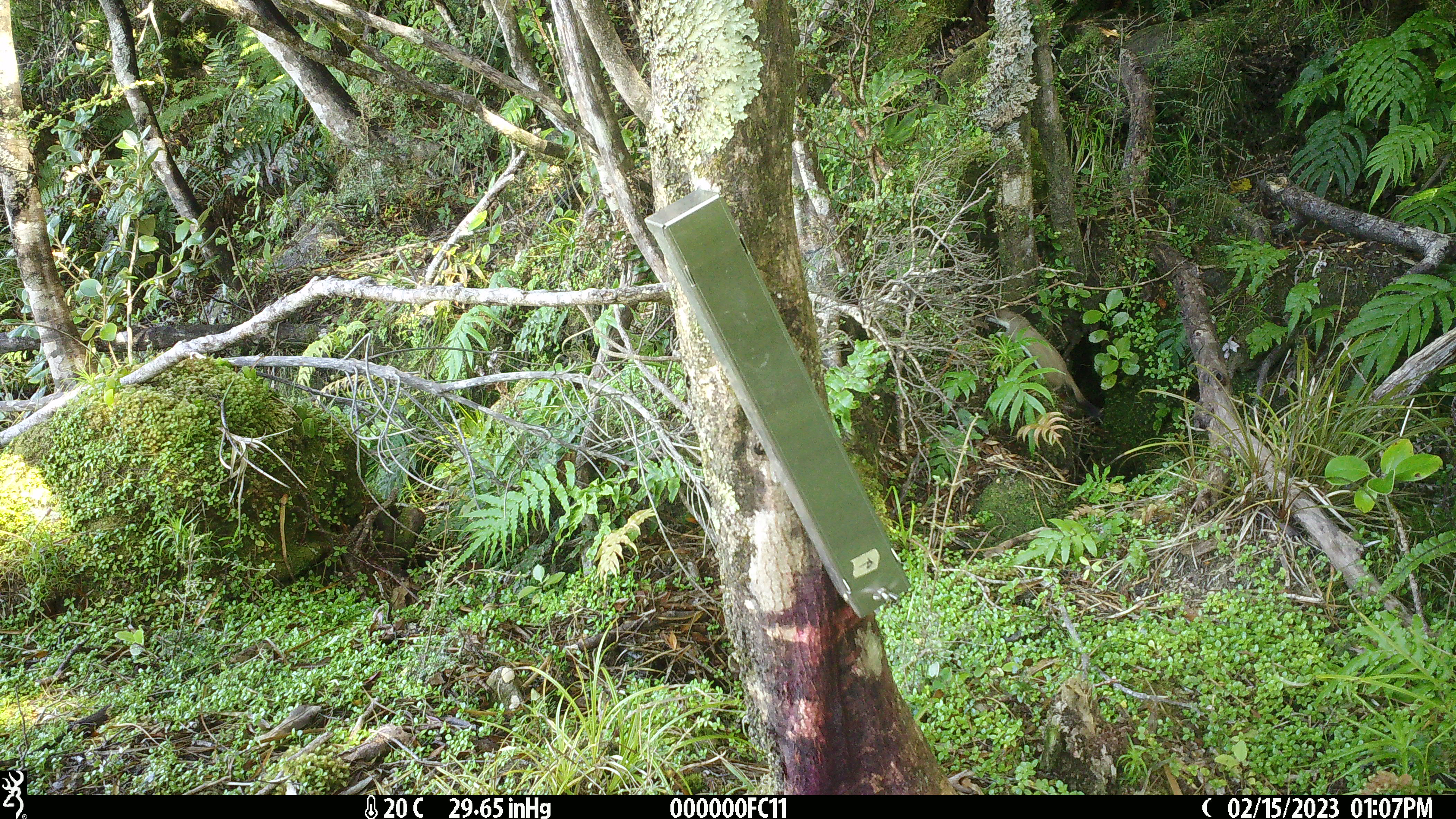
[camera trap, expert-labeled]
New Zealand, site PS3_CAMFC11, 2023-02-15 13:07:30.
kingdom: Animalia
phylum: Chordata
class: Mammalia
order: Carnivora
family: Mustelidae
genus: Mustela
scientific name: Mustela erminea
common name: stoat